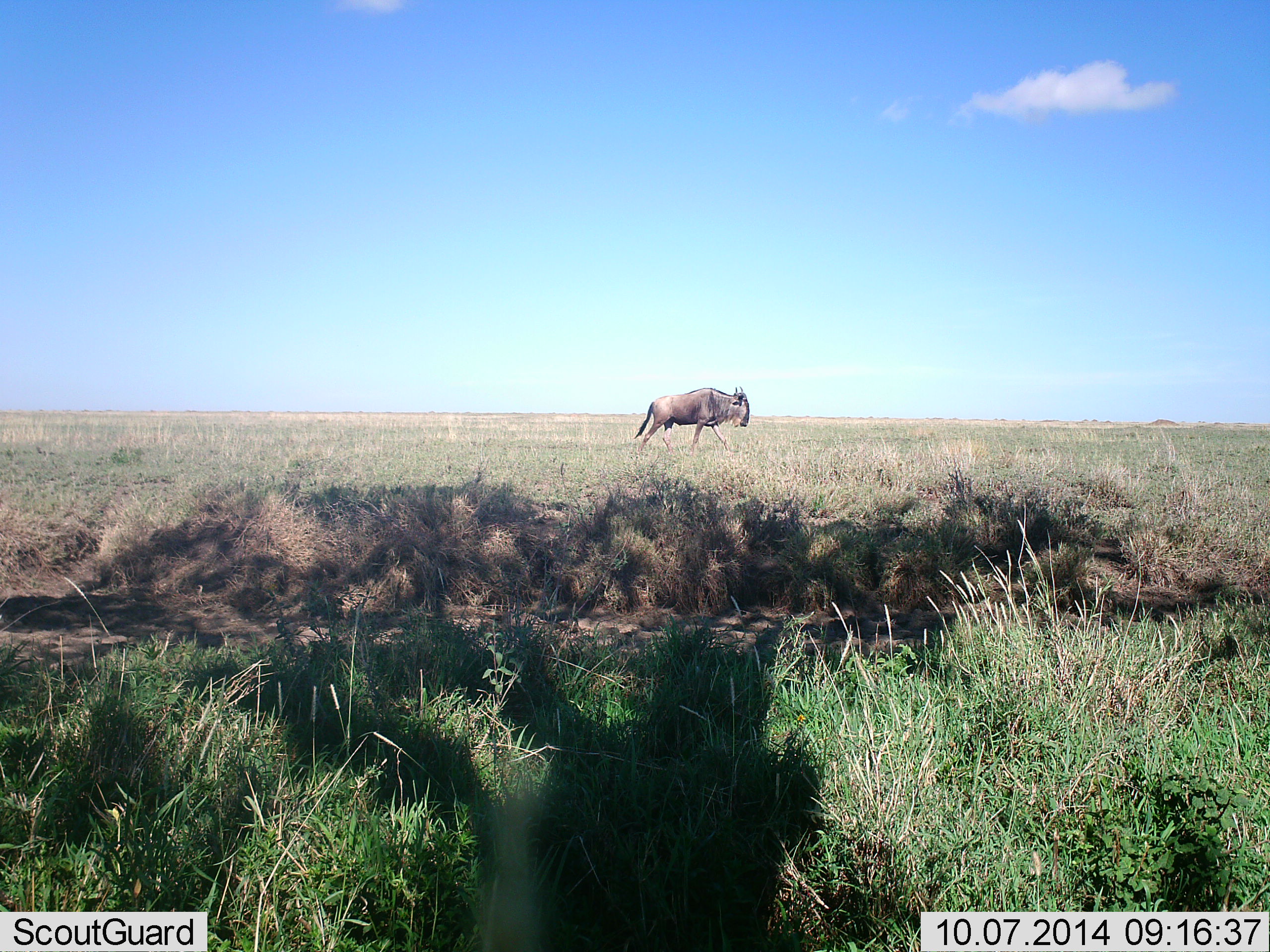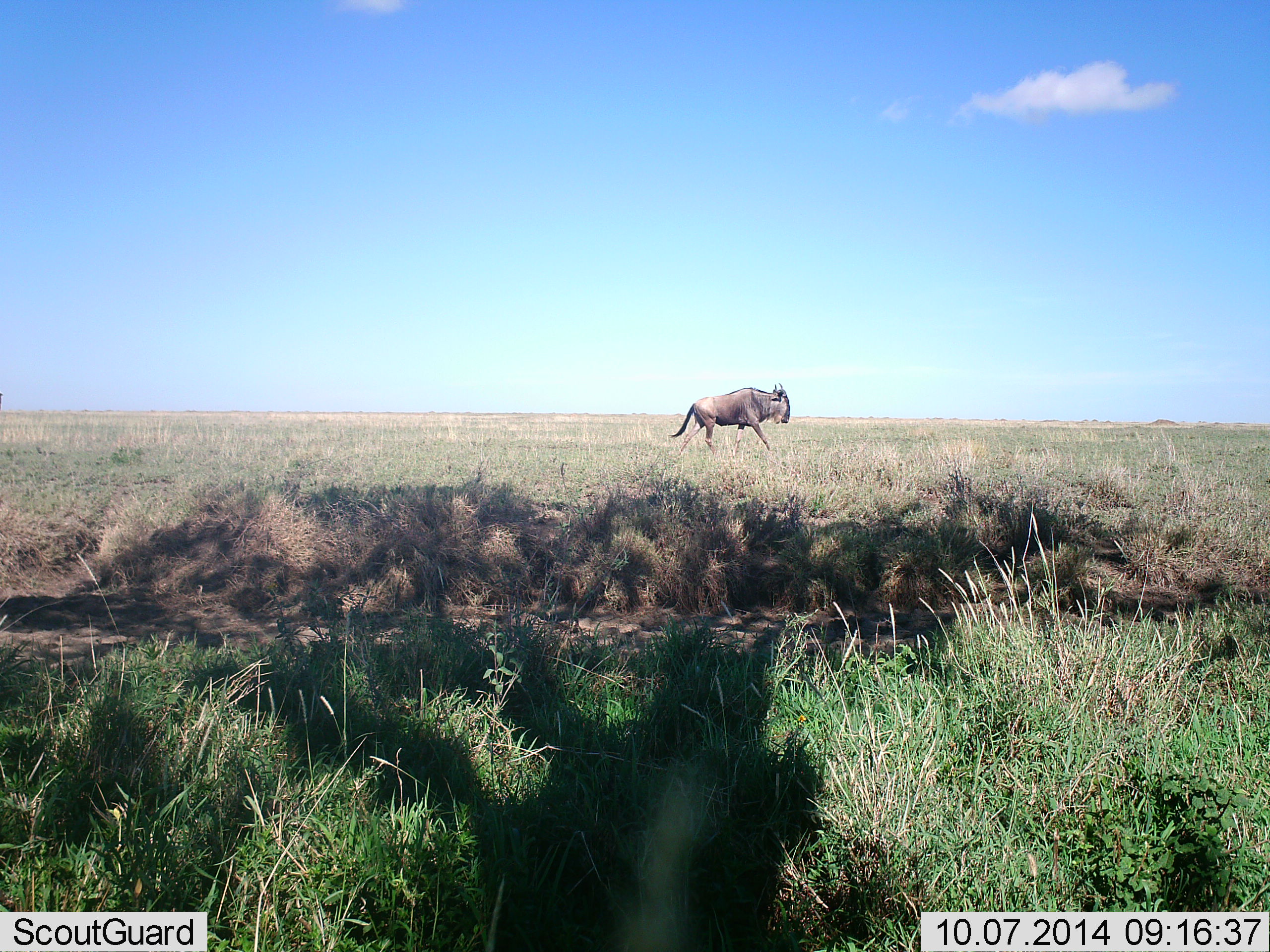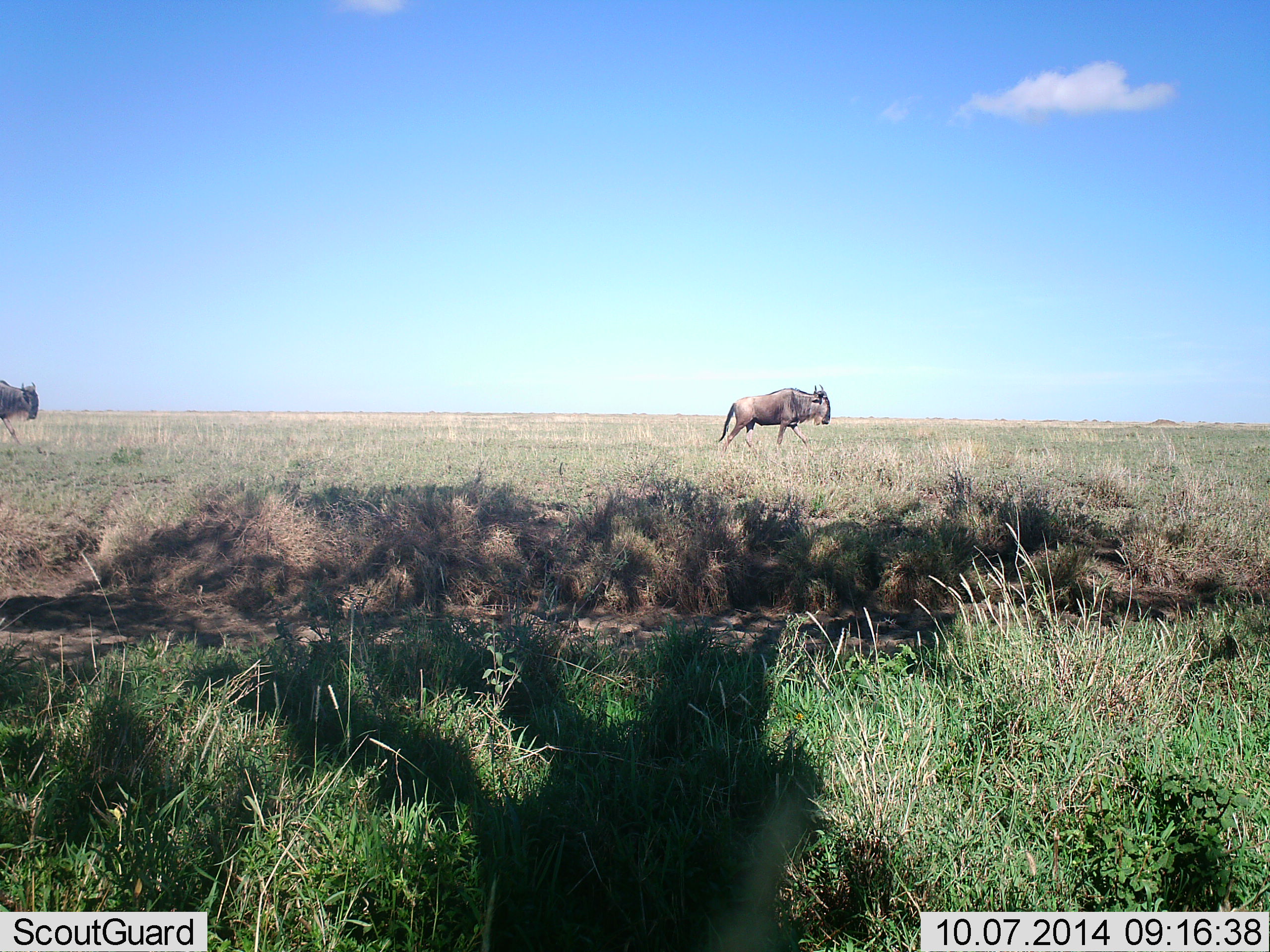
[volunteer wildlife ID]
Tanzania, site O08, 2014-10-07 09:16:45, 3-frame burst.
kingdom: Animalia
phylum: Chordata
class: Mammalia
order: Artiodactyla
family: Bovidae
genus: Connochaetes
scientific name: Connochaetes taurinus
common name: blue wildebeest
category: wildebeest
Wildebeest (blue wildebeest) (Connochaetes taurinus), count 2. Behavior (volunteer vote fractions): standing 10%, resting 0%, moving 100%, interacting 0%. Young present (vote fraction): 0%. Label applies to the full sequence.